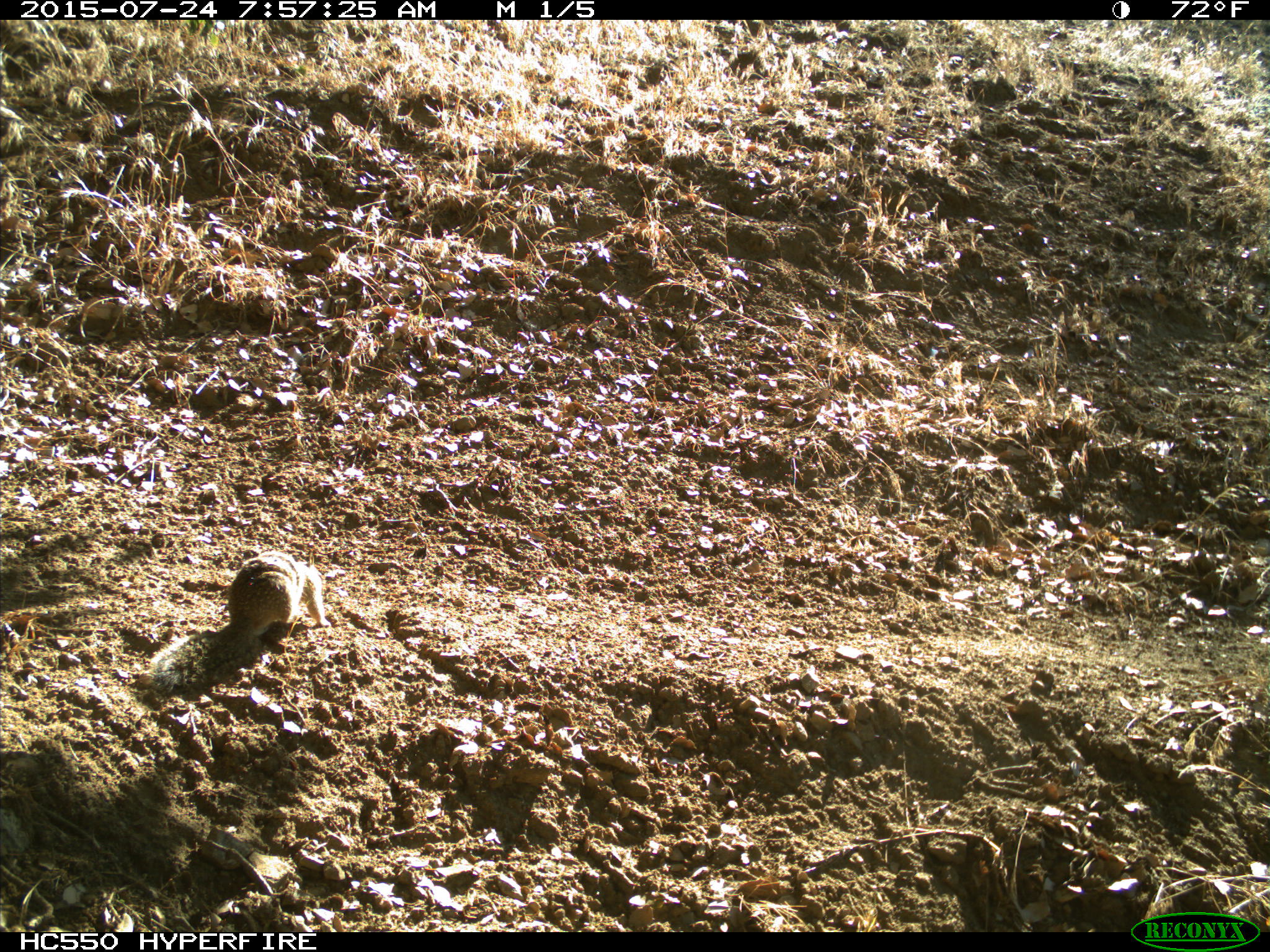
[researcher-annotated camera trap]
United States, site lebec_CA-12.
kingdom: Animalia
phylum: Chordata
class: Mammalia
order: Rodentia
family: Sciuridae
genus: Otospermophilus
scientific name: Otospermophilus beecheyi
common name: california ground squirrel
Otospermophilus beecheyi (california ground squirrel).